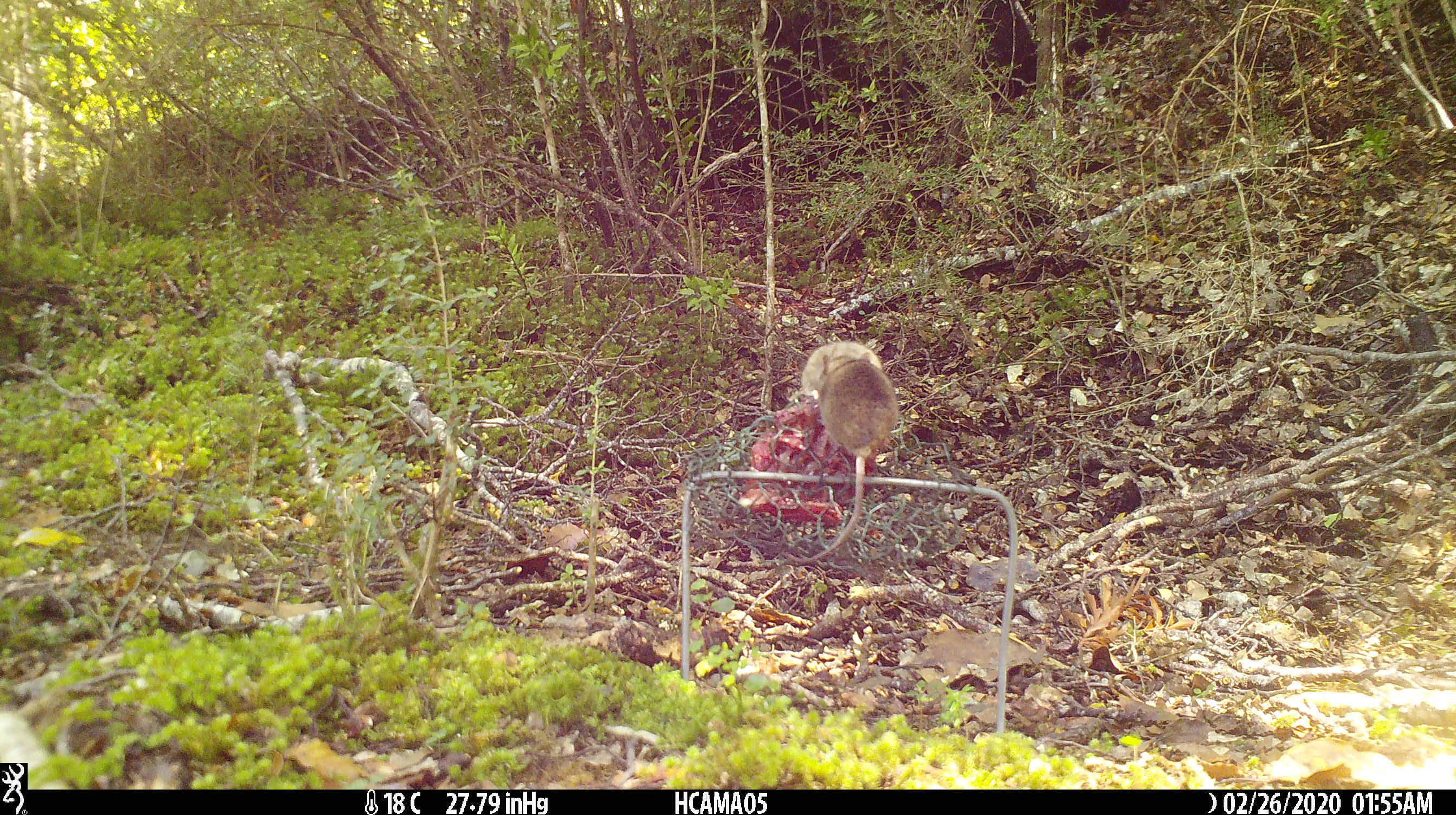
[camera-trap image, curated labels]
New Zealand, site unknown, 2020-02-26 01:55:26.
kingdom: Animalia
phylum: Chordata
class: Mammalia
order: Rodentia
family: Muridae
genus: Mus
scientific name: Mus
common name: mouse